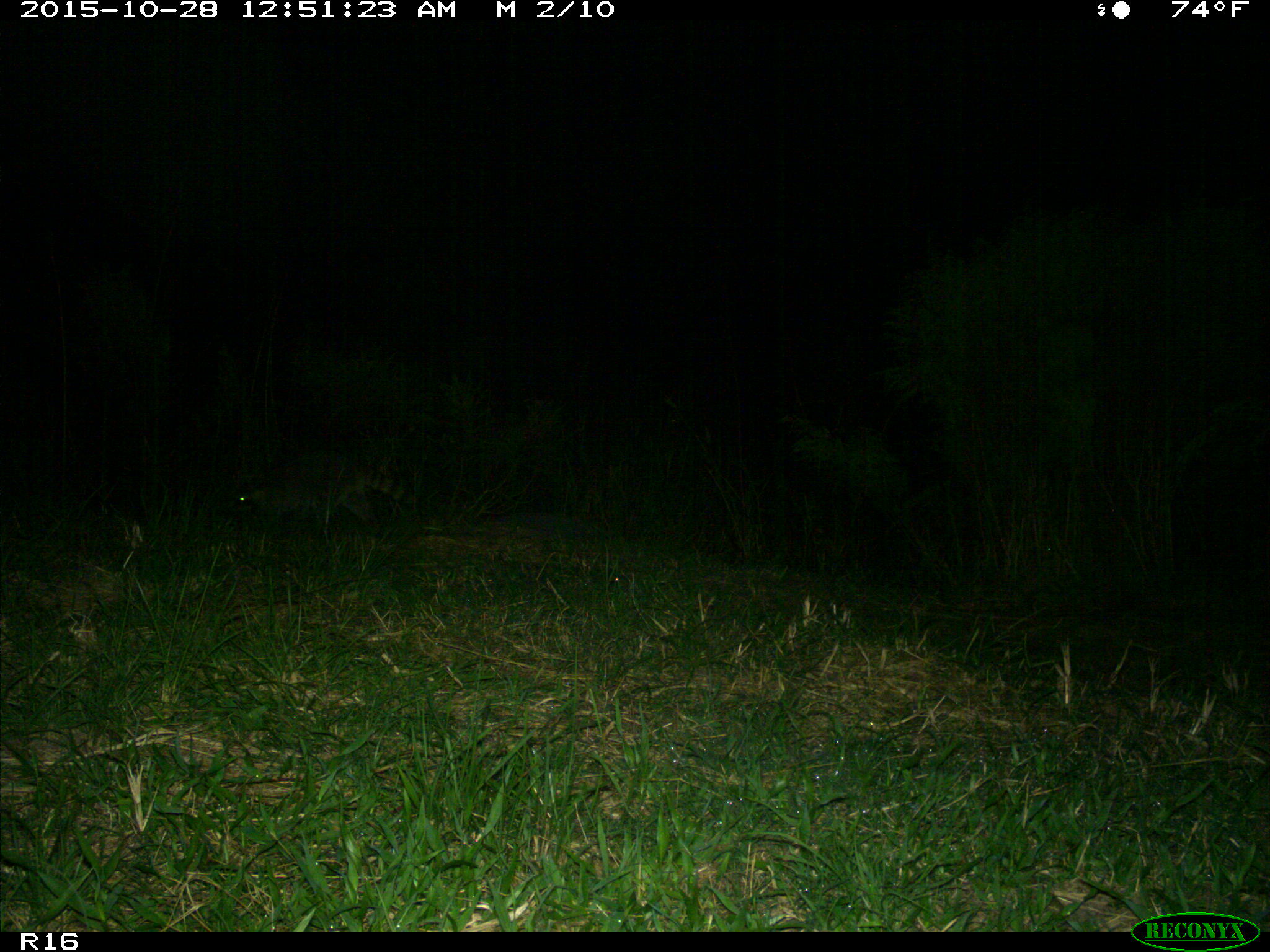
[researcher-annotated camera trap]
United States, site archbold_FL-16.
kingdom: Animalia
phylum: Chordata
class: Mammalia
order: Carnivora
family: Procyonidae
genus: Procyon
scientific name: Procyon lotor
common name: common raccoon